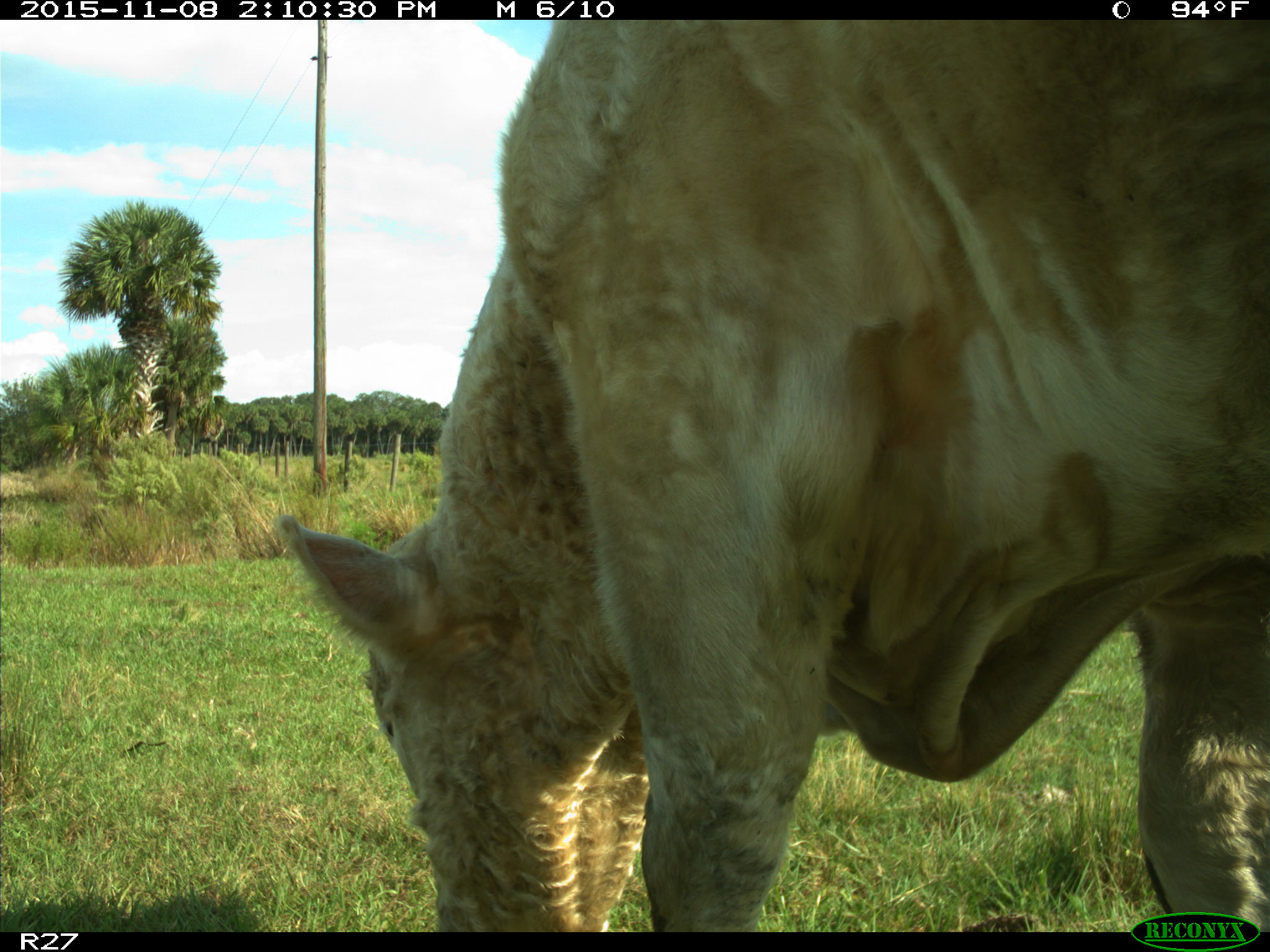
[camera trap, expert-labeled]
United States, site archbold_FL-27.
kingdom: Animalia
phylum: Chordata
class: Mammalia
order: Artiodactyla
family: Bovidae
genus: Bos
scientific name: Bos taurus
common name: domestic cow